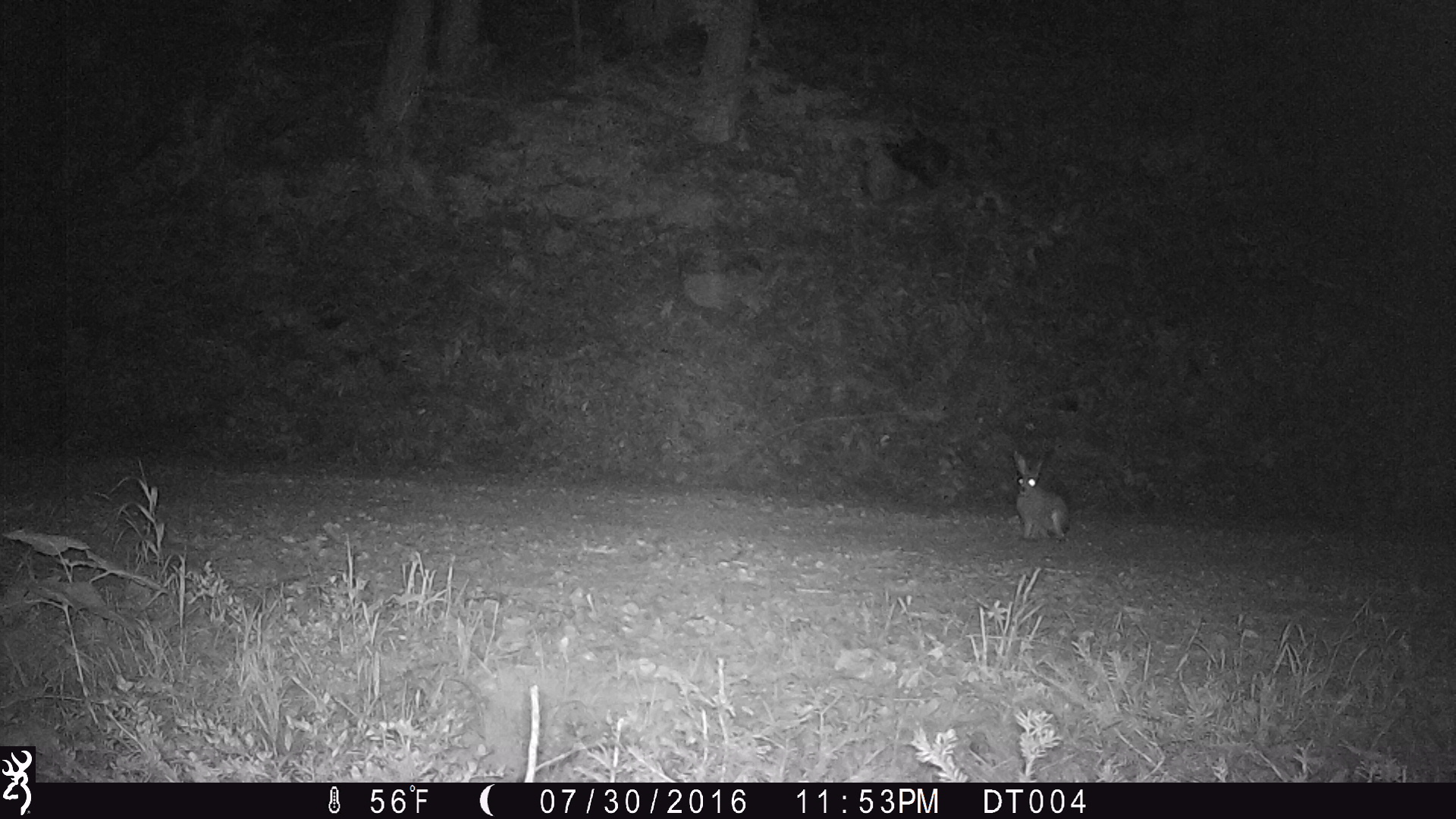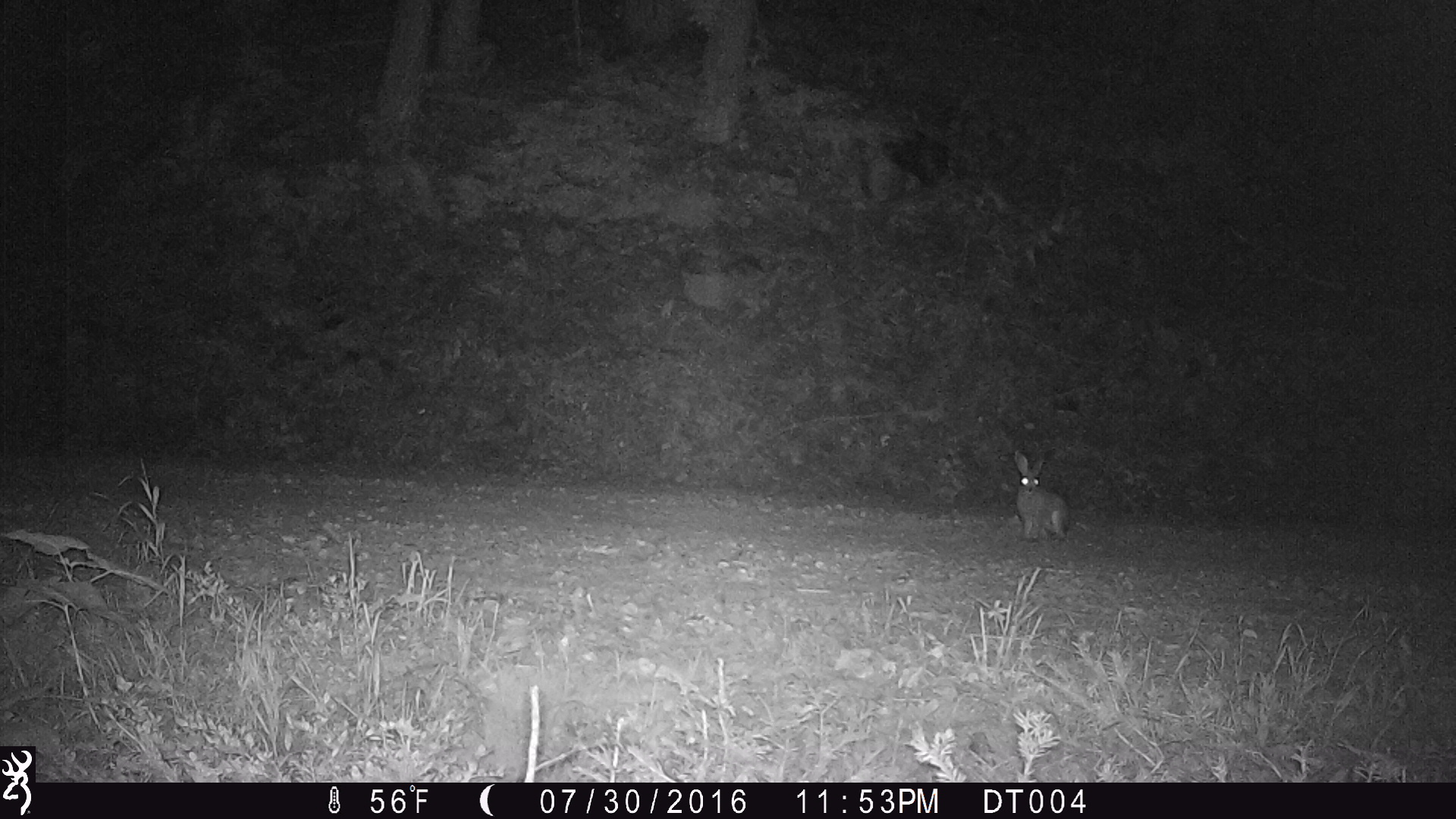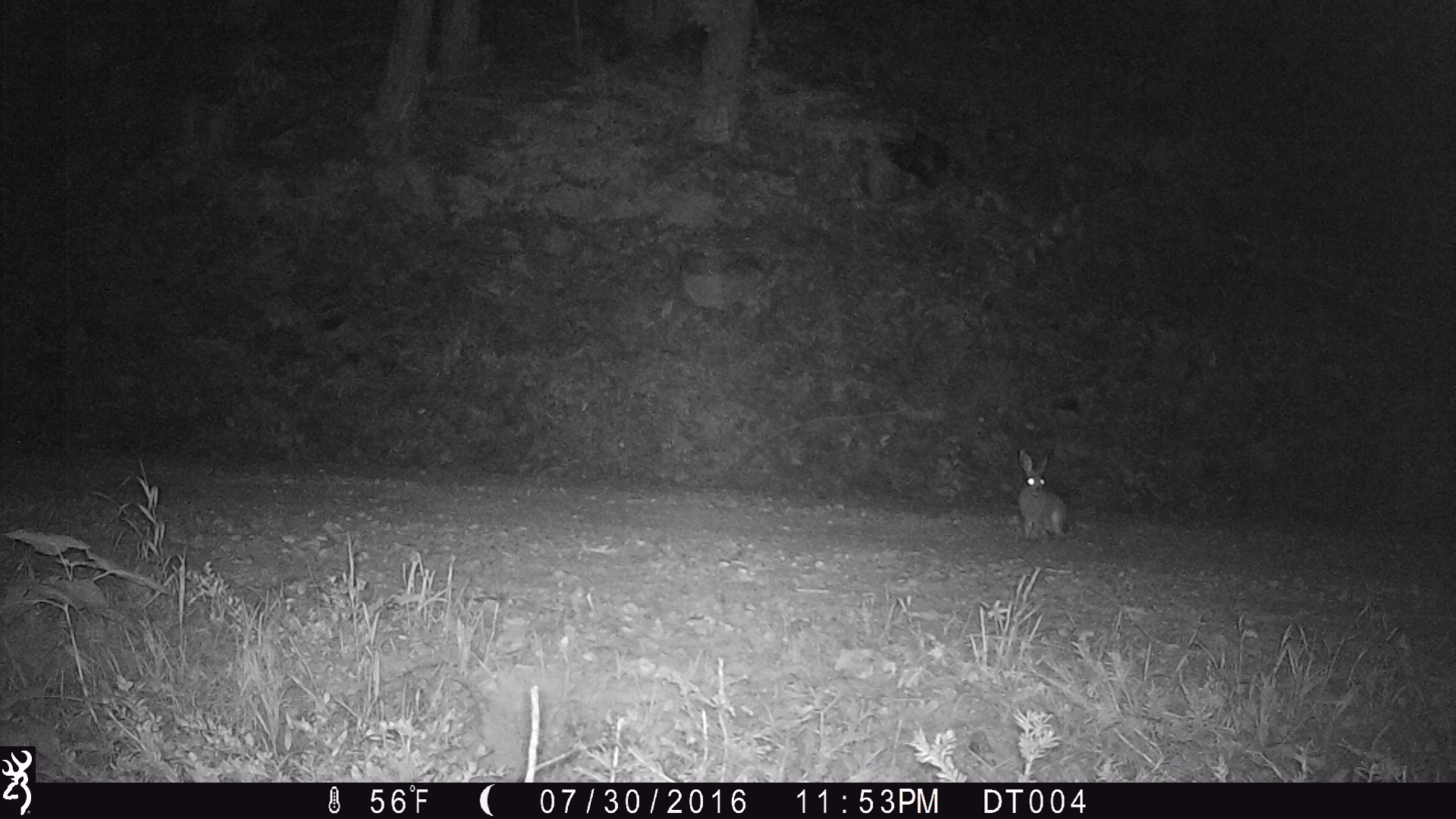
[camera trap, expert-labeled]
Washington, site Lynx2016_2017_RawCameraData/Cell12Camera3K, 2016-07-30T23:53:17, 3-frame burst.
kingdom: Animalia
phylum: Chordata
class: Mammalia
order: Lagomorpha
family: Leporidae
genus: Lepus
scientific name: Lepus americanus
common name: snowshoe hare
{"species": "Lepus americanus (snowshoe hare)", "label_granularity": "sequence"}